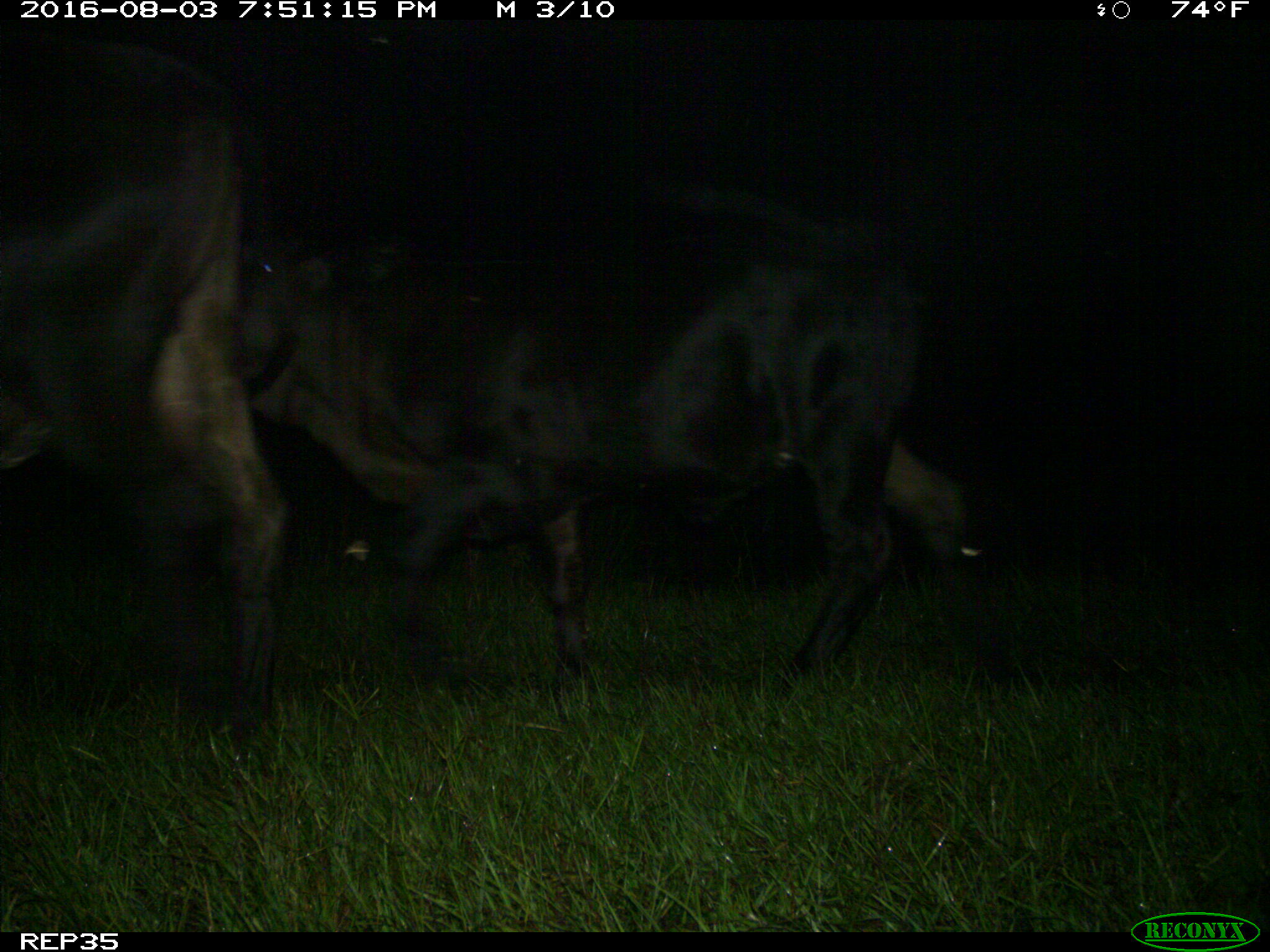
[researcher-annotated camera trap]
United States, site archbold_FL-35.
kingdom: Animalia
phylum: Chordata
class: Mammalia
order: Artiodactyla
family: Bovidae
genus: Bos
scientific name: Bos taurus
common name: domestic cow